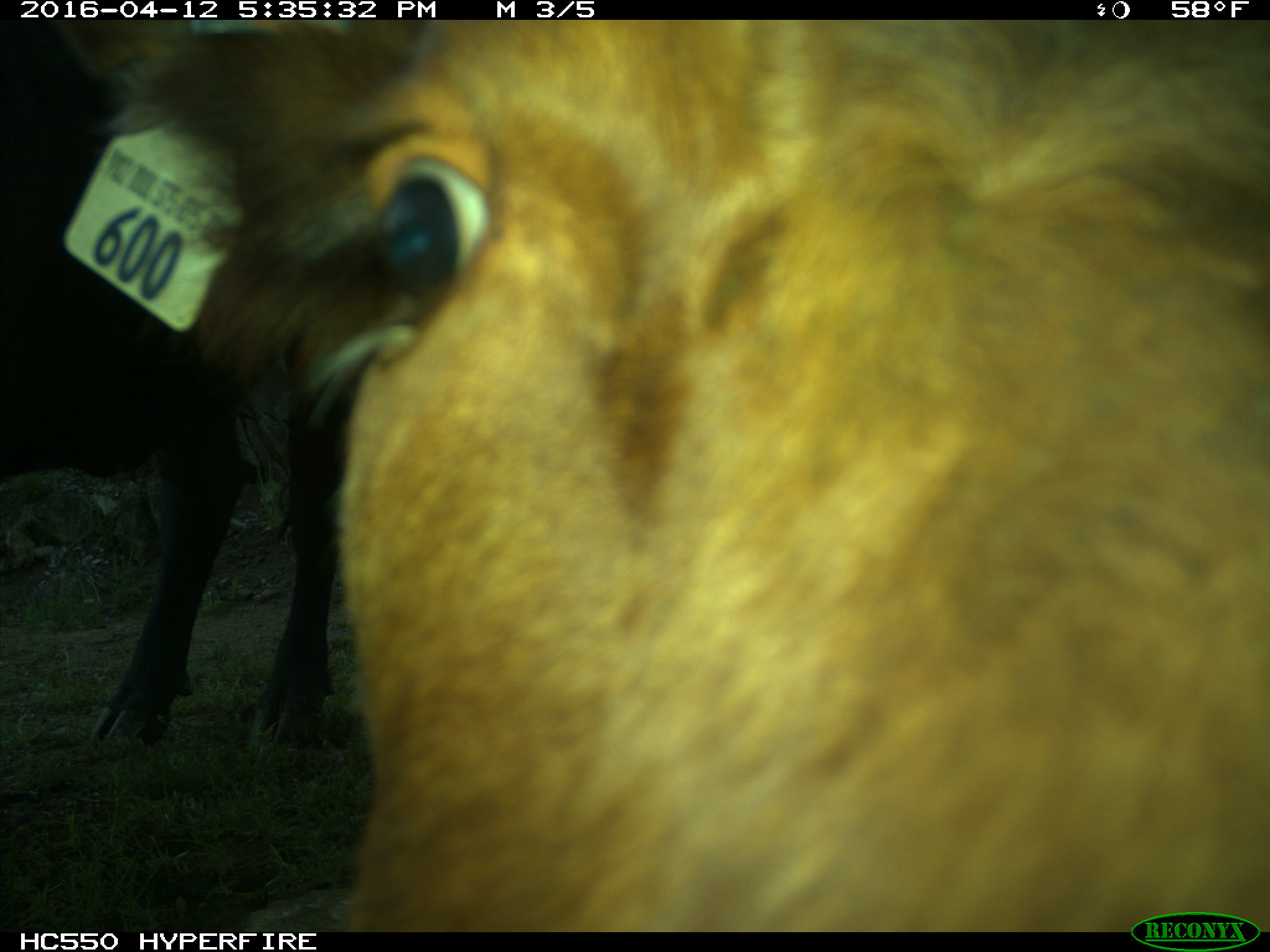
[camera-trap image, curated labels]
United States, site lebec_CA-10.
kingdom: Animalia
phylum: Chordata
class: Mammalia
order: Artiodactyla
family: Bovidae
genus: Bos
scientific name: Bos taurus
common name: domestic cow